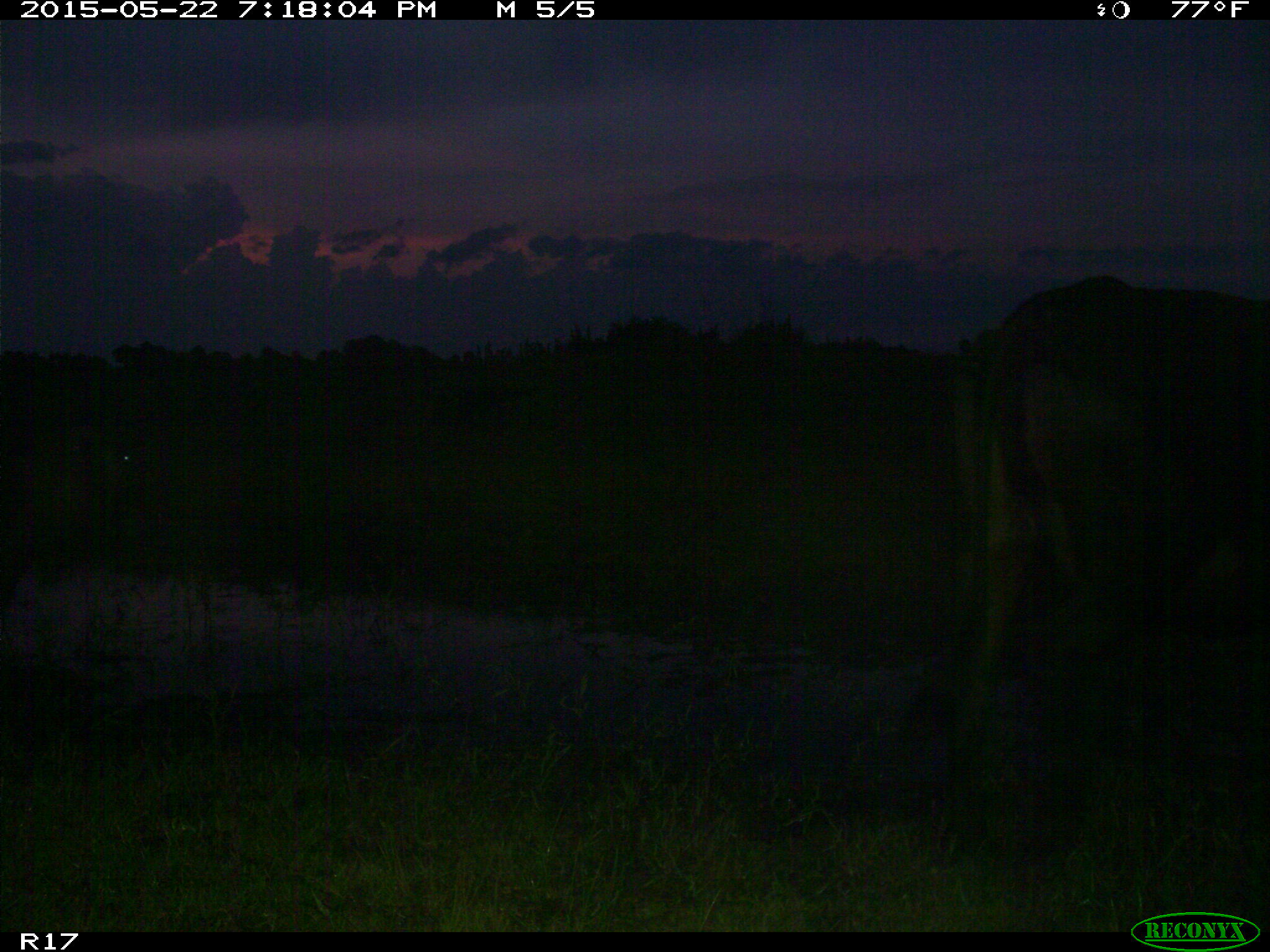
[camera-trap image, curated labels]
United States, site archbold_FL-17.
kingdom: Animalia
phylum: Chordata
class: Mammalia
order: Artiodactyla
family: Bovidae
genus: Bos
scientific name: Bos taurus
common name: domestic cow